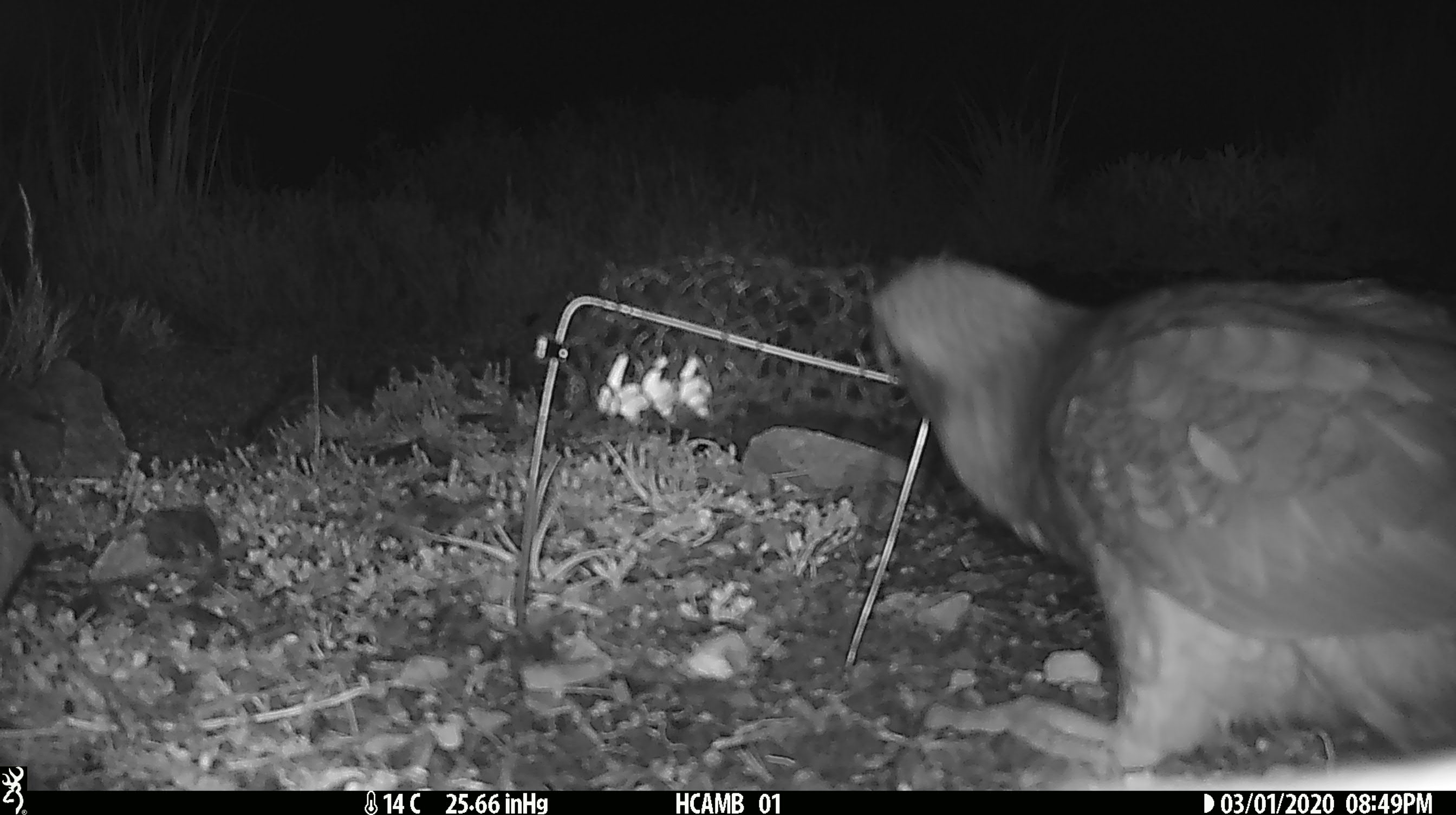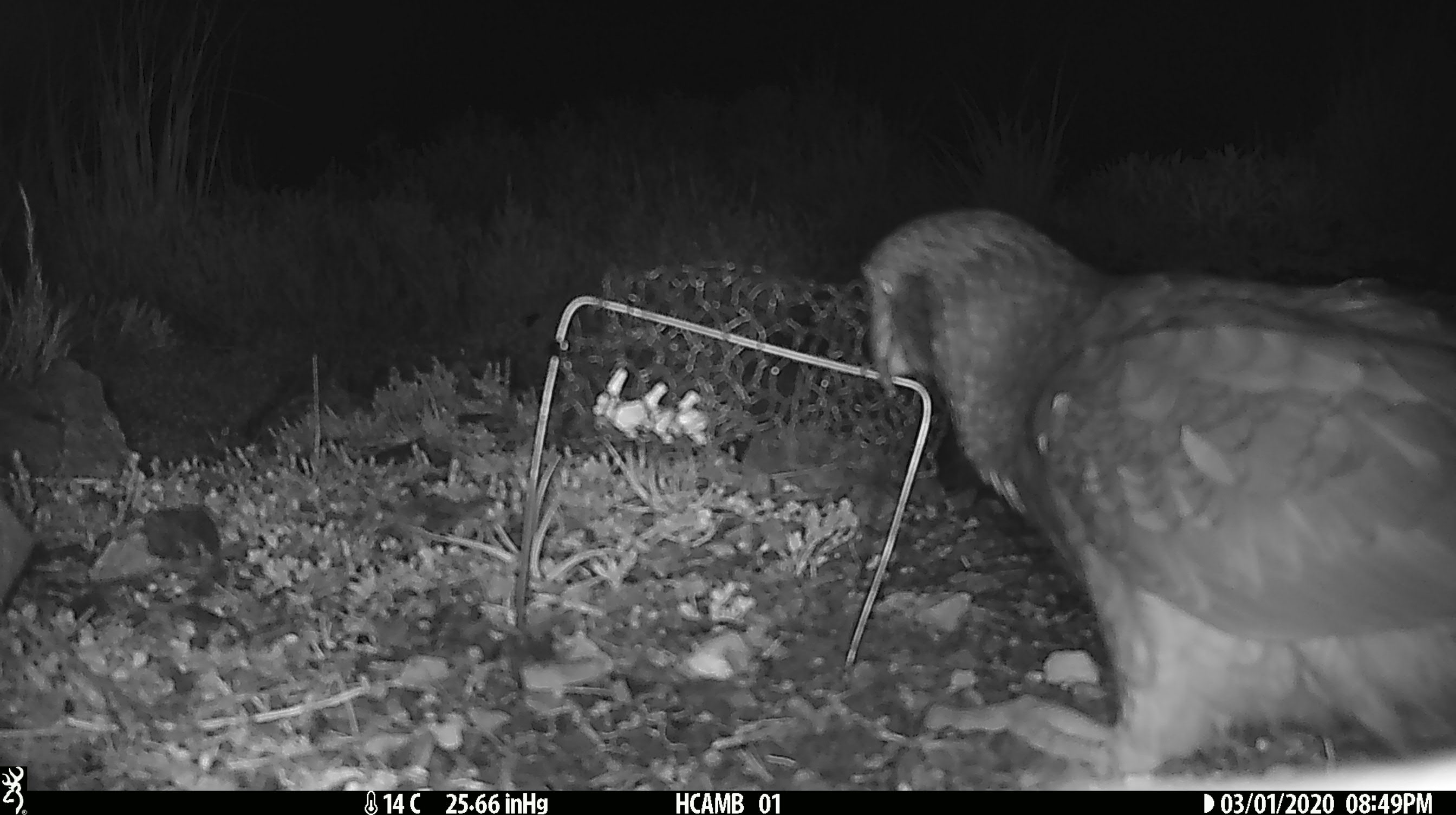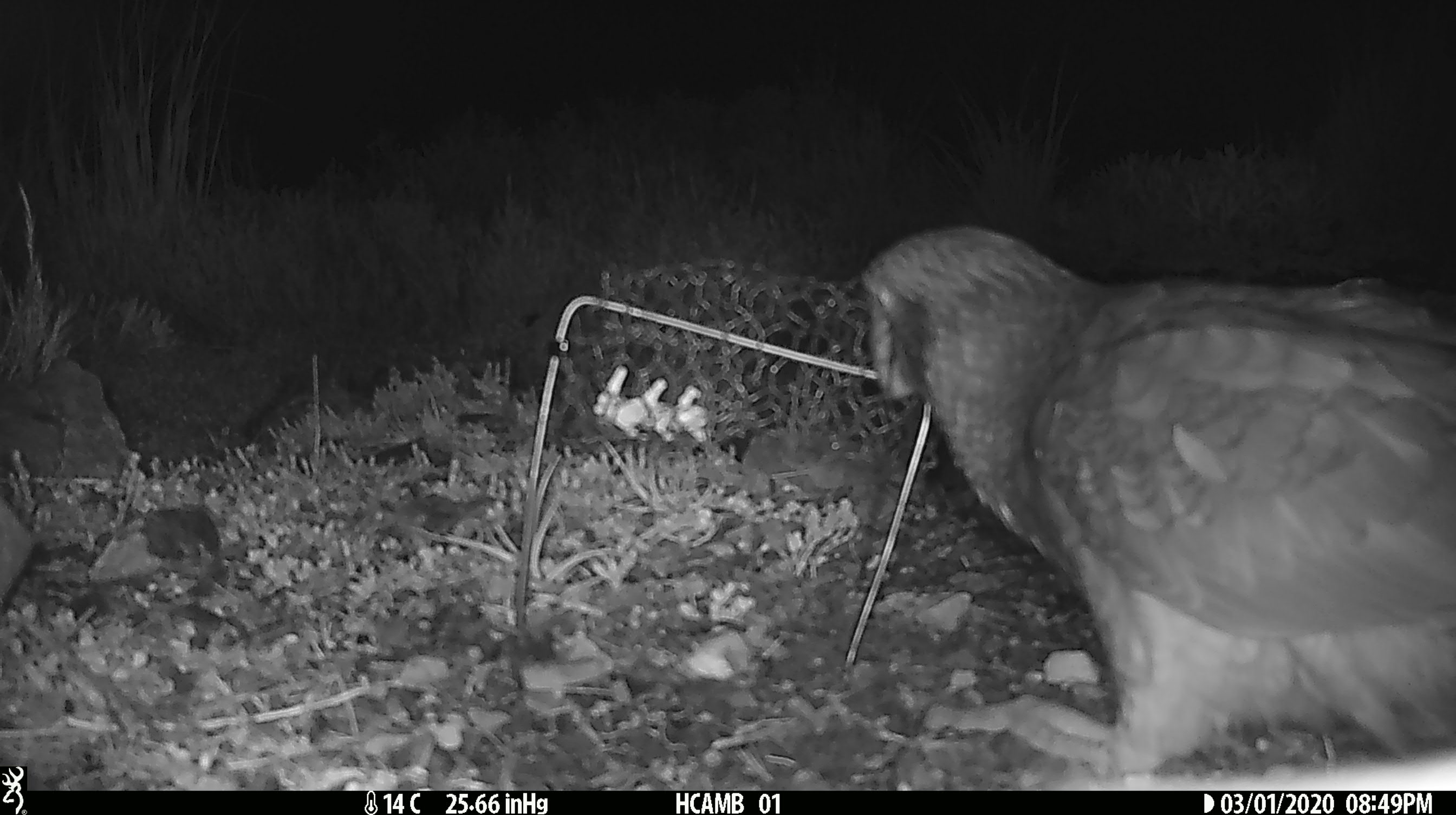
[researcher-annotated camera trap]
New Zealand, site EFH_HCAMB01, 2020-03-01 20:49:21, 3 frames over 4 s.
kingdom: Animalia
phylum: Chordata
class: Aves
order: Psittaciformes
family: Strigopidae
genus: Nestor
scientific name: Nestor notabilis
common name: kea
Kea (Nestor notabilis).